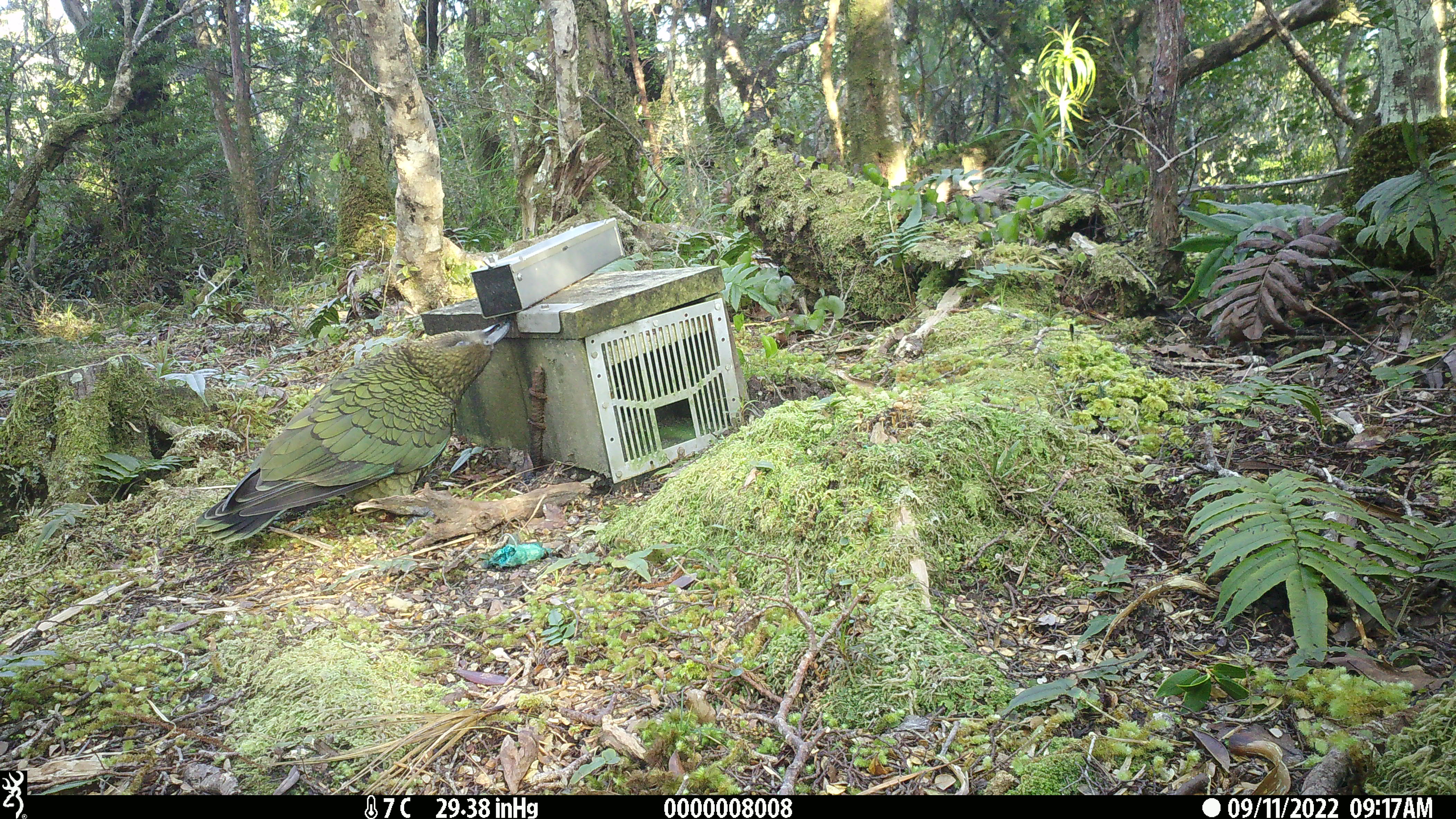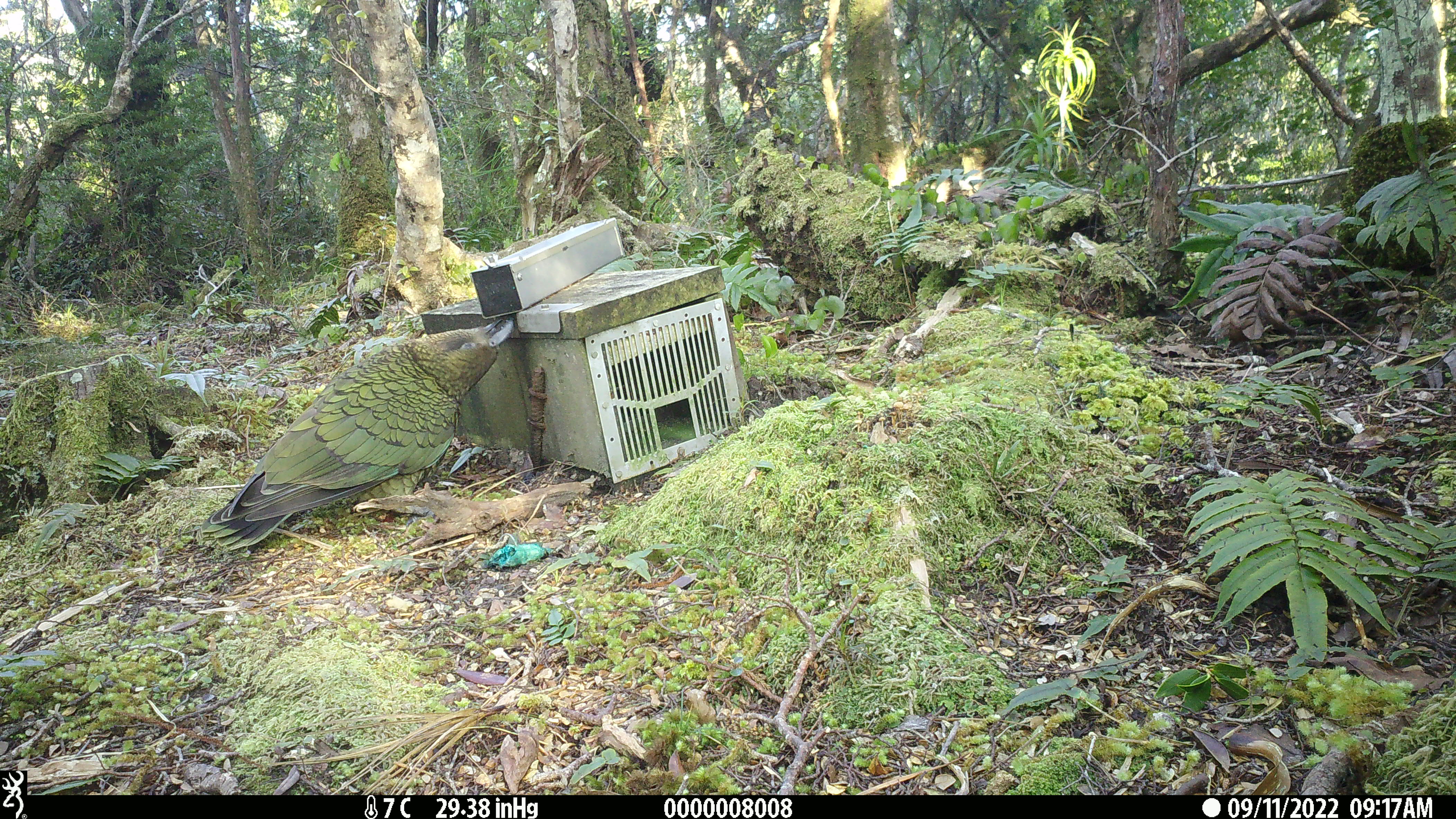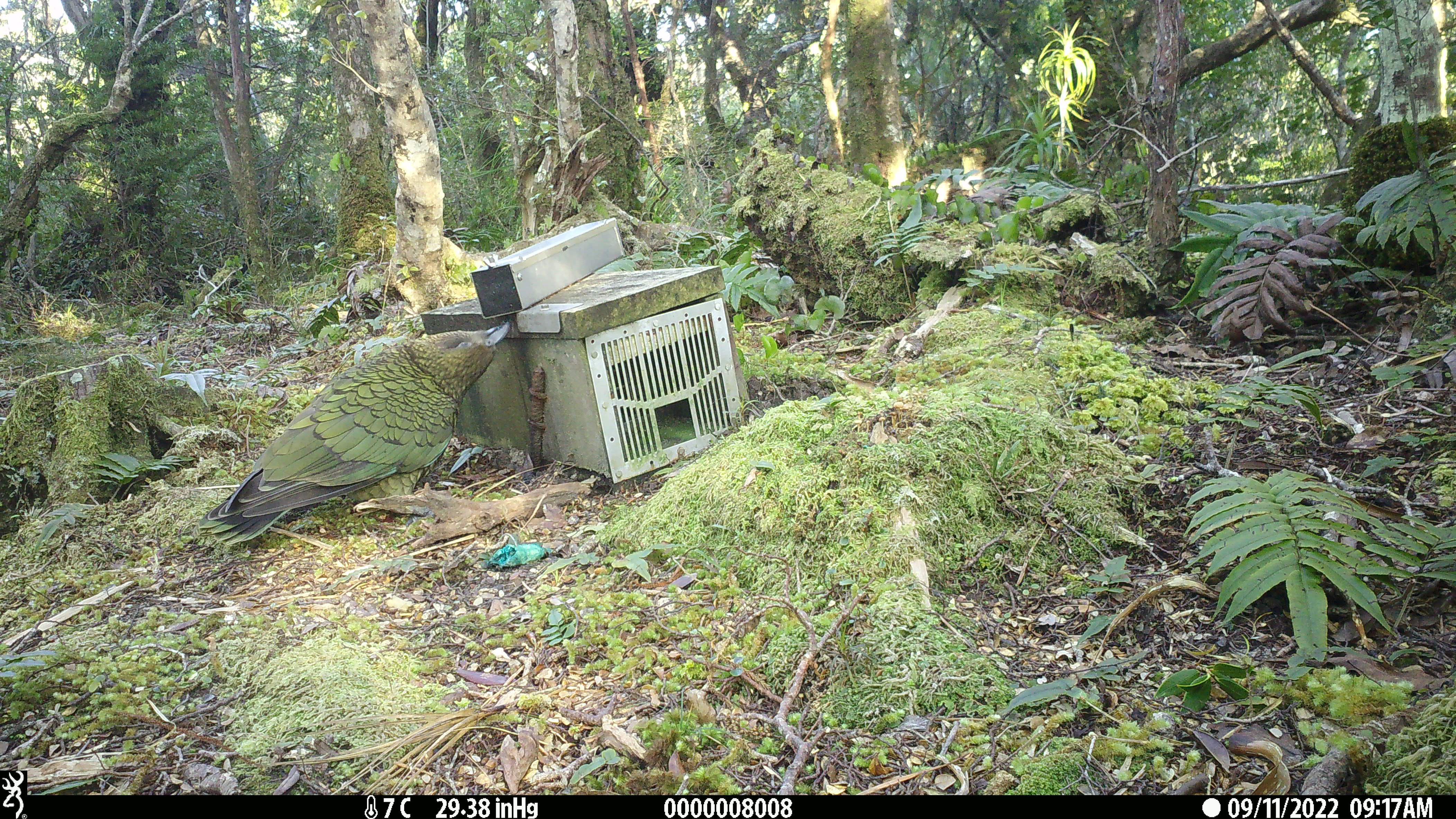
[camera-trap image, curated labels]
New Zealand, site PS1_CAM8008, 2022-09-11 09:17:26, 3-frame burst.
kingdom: Animalia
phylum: Chordata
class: Aves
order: Psittaciformes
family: Strigopidae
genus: Nestor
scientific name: Nestor notabilis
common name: kea